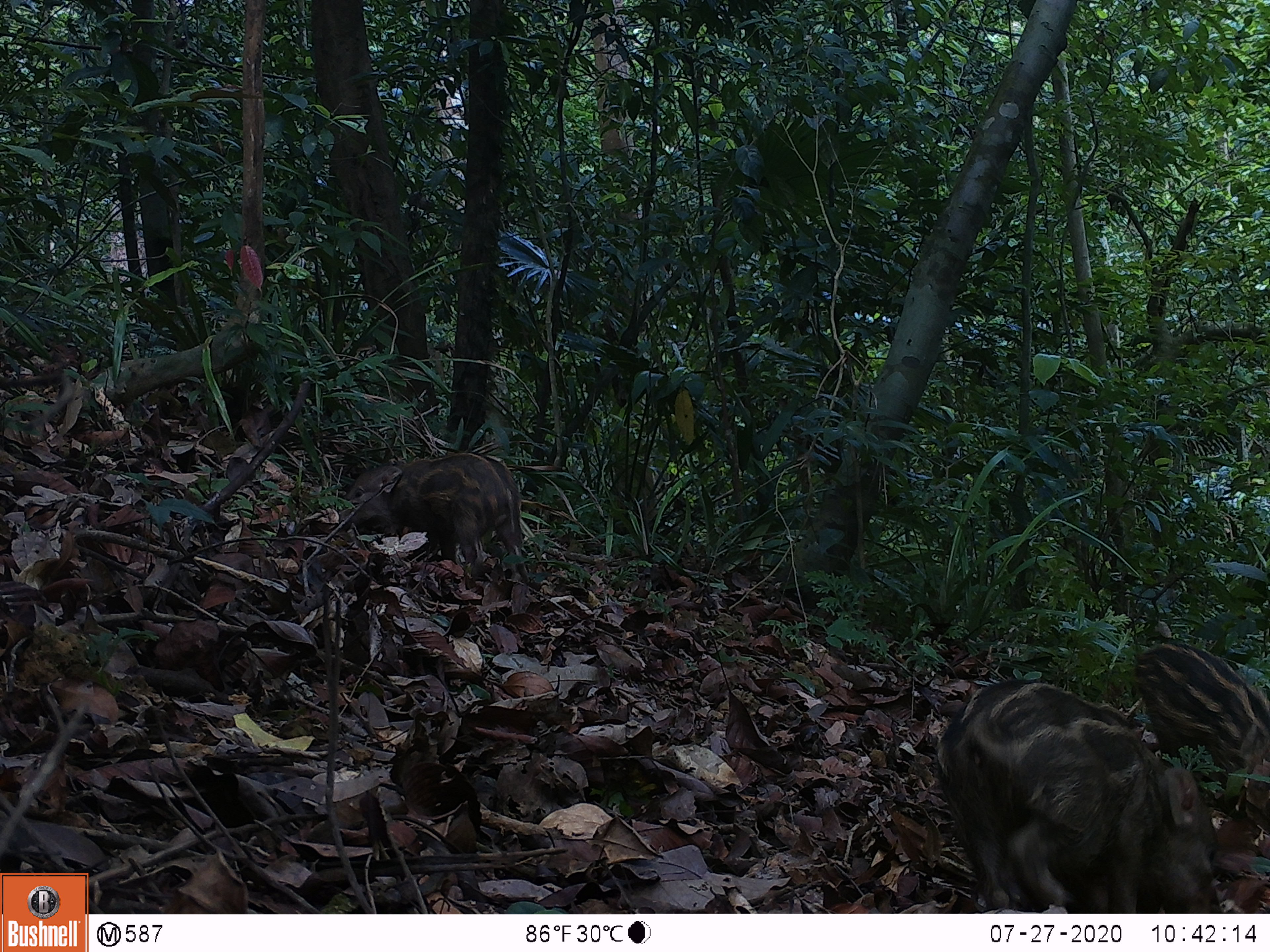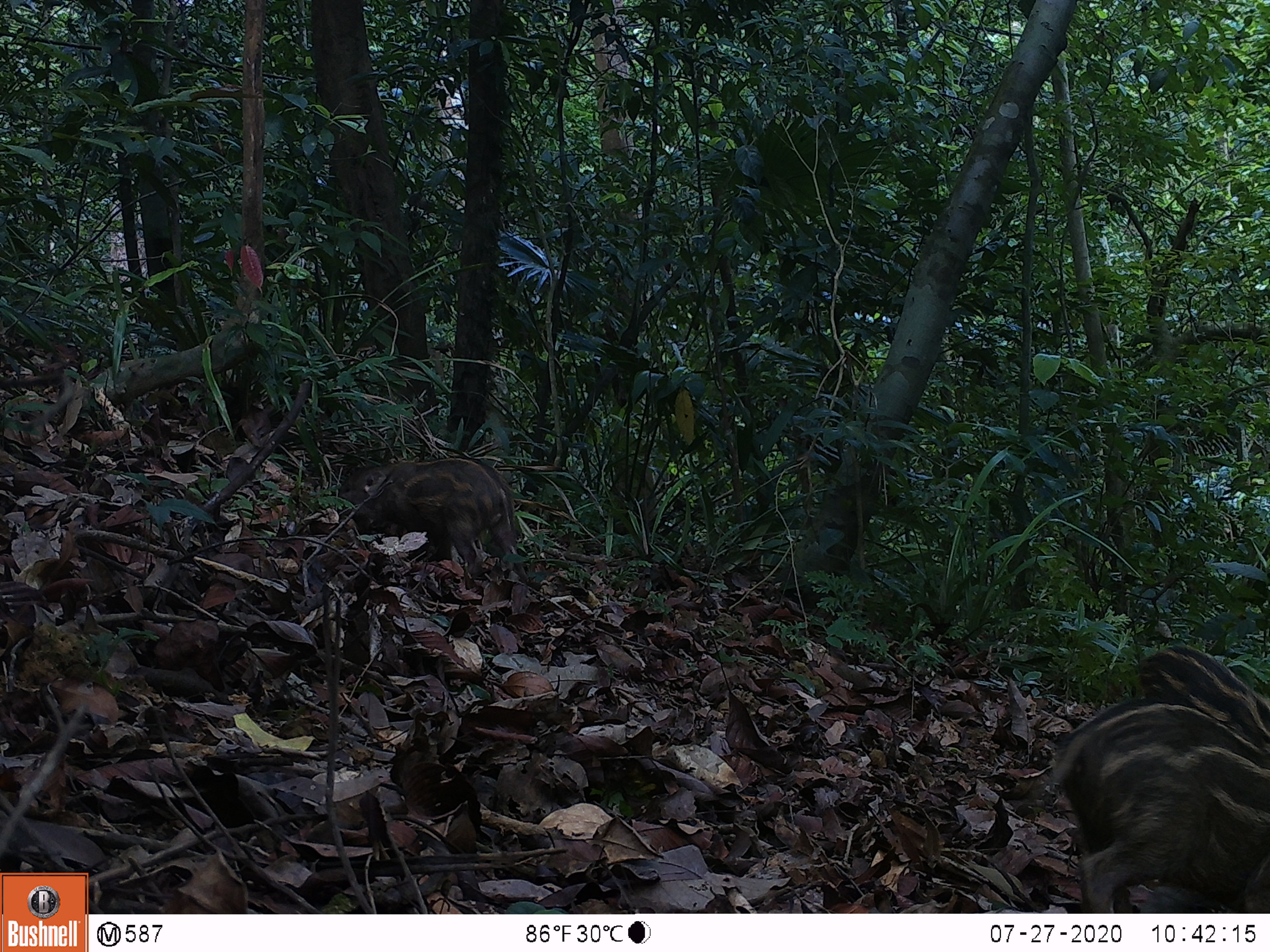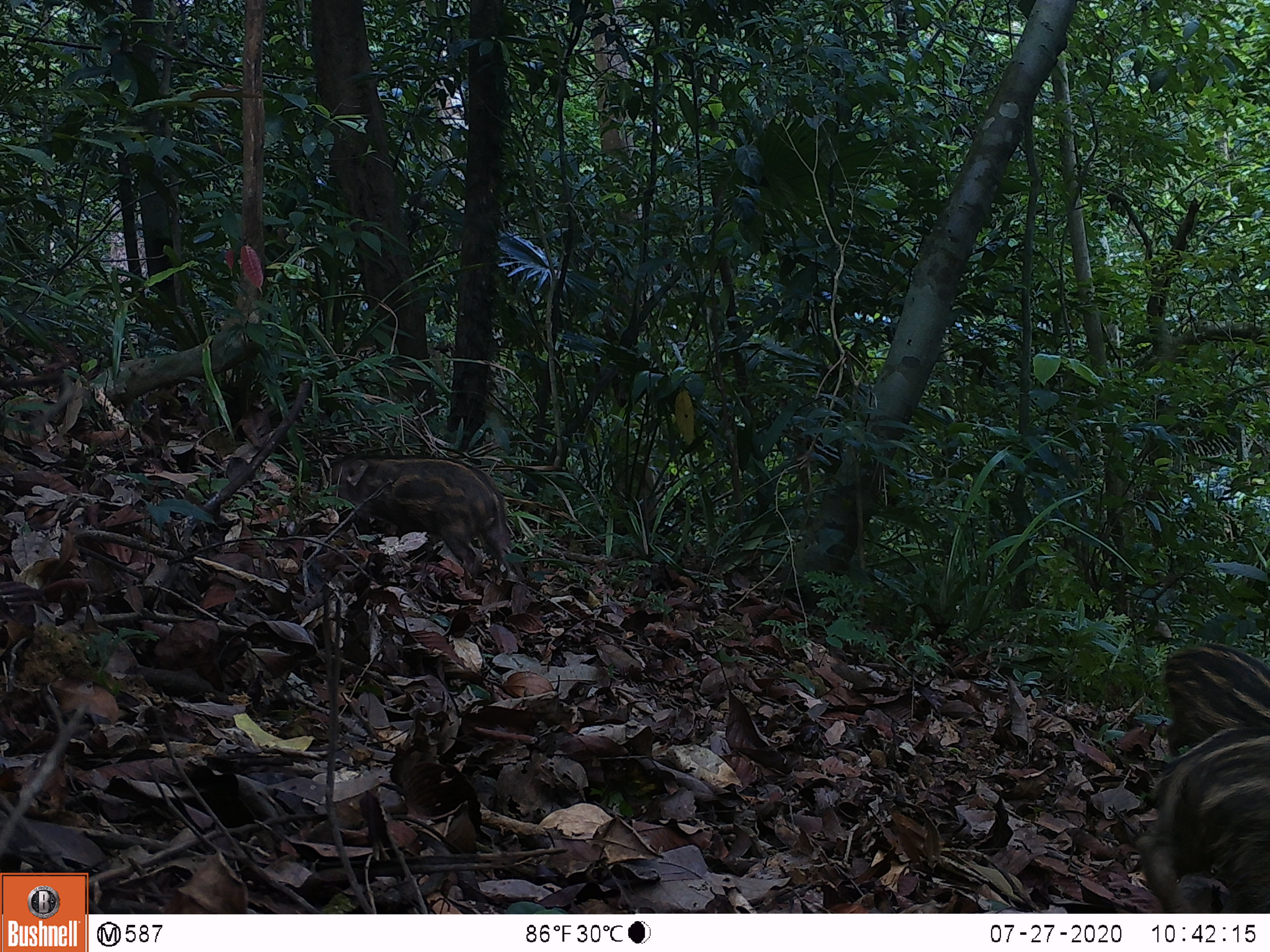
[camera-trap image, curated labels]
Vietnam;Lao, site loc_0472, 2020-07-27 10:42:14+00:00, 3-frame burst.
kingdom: Animalia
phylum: Chordata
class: Mammalia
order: Artiodactyla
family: Suidae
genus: Sus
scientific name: Sus scrofa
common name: eurasian wild pig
Eurasian wild pig (Sus scrofa). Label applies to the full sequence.